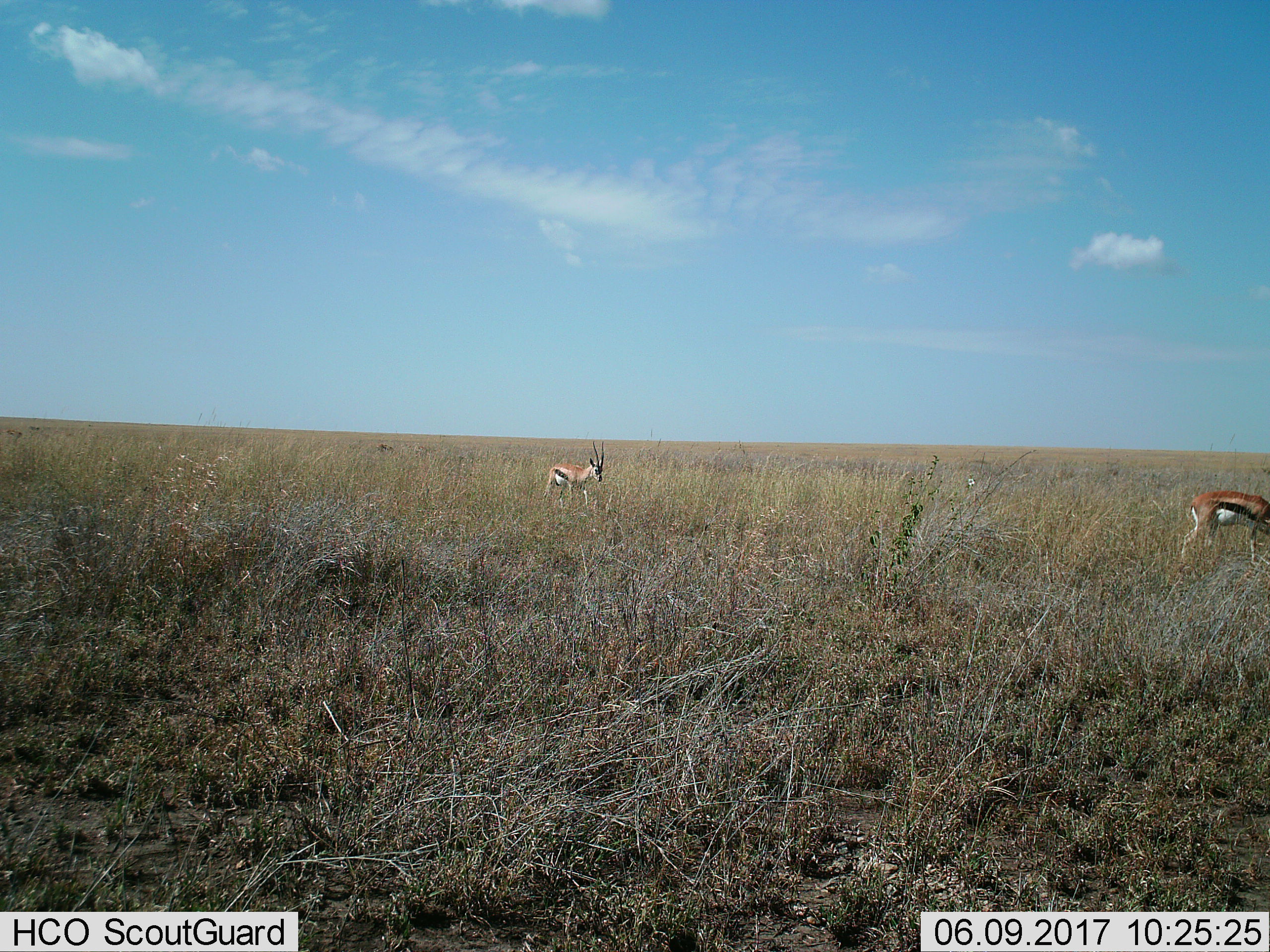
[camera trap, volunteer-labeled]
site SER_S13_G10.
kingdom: Animalia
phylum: Chordata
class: Mammalia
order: Artiodactyla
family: Bovidae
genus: Eudorcas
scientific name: Eudorcas thomsonii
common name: thomson's gazelle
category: gazellethomsons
Gazellethomsons (thomson's gazelle) (Eudorcas thomsonii), count 2. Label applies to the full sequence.